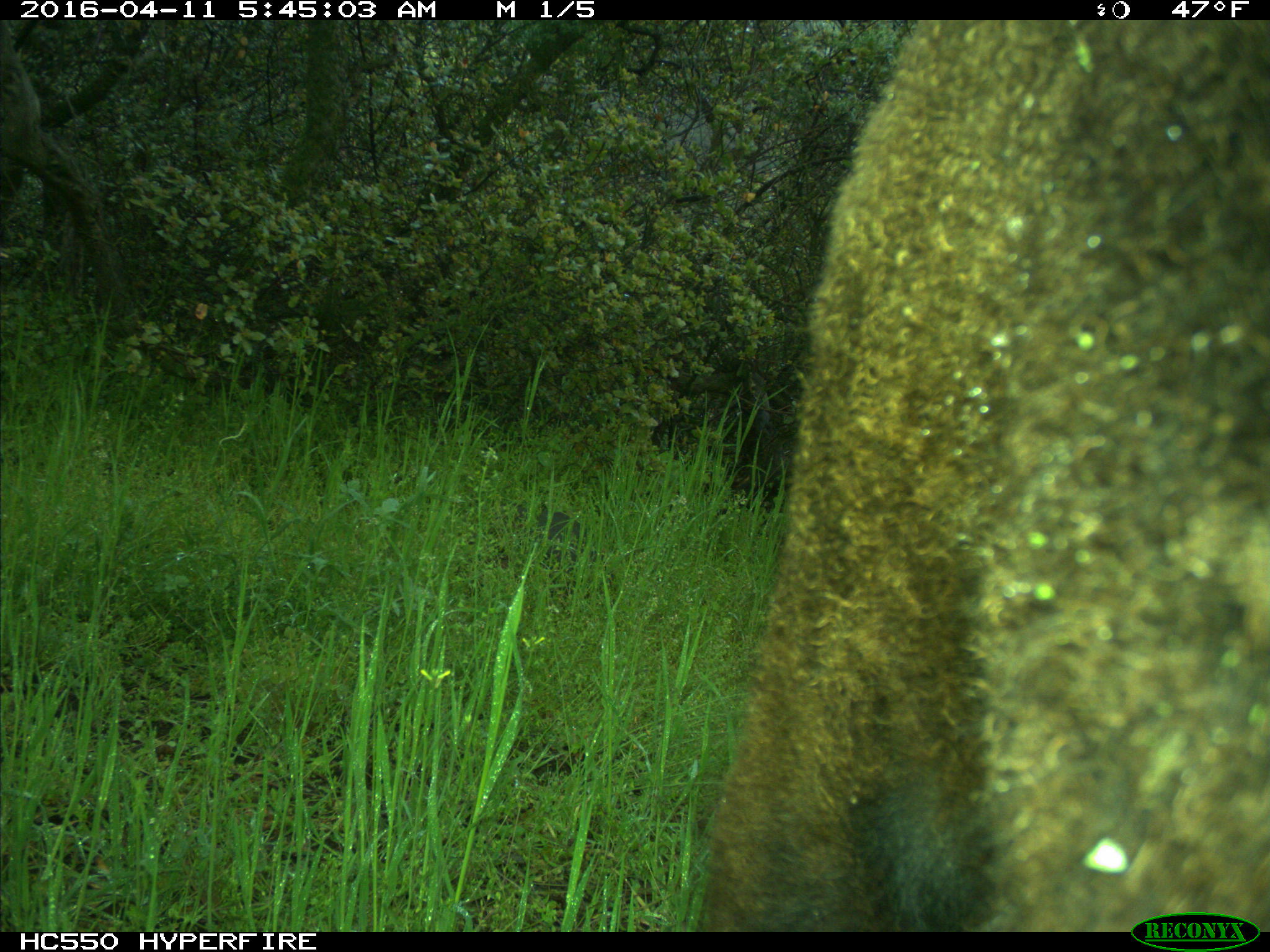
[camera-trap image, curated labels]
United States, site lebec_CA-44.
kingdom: Animalia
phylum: Chordata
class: Mammalia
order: Artiodactyla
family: Bovidae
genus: Bos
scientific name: Bos taurus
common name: domestic cow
Bos taurus (domestic cow).